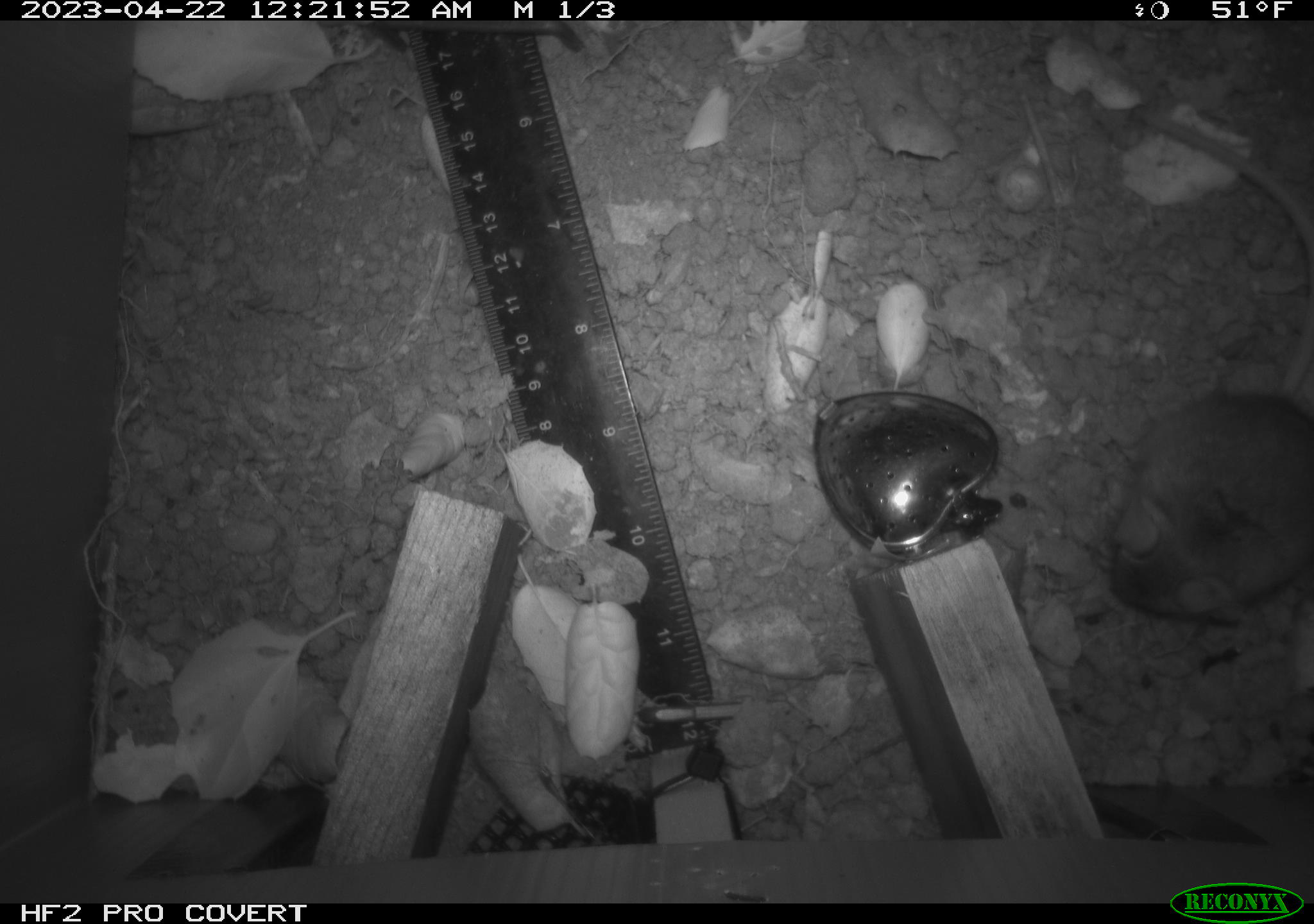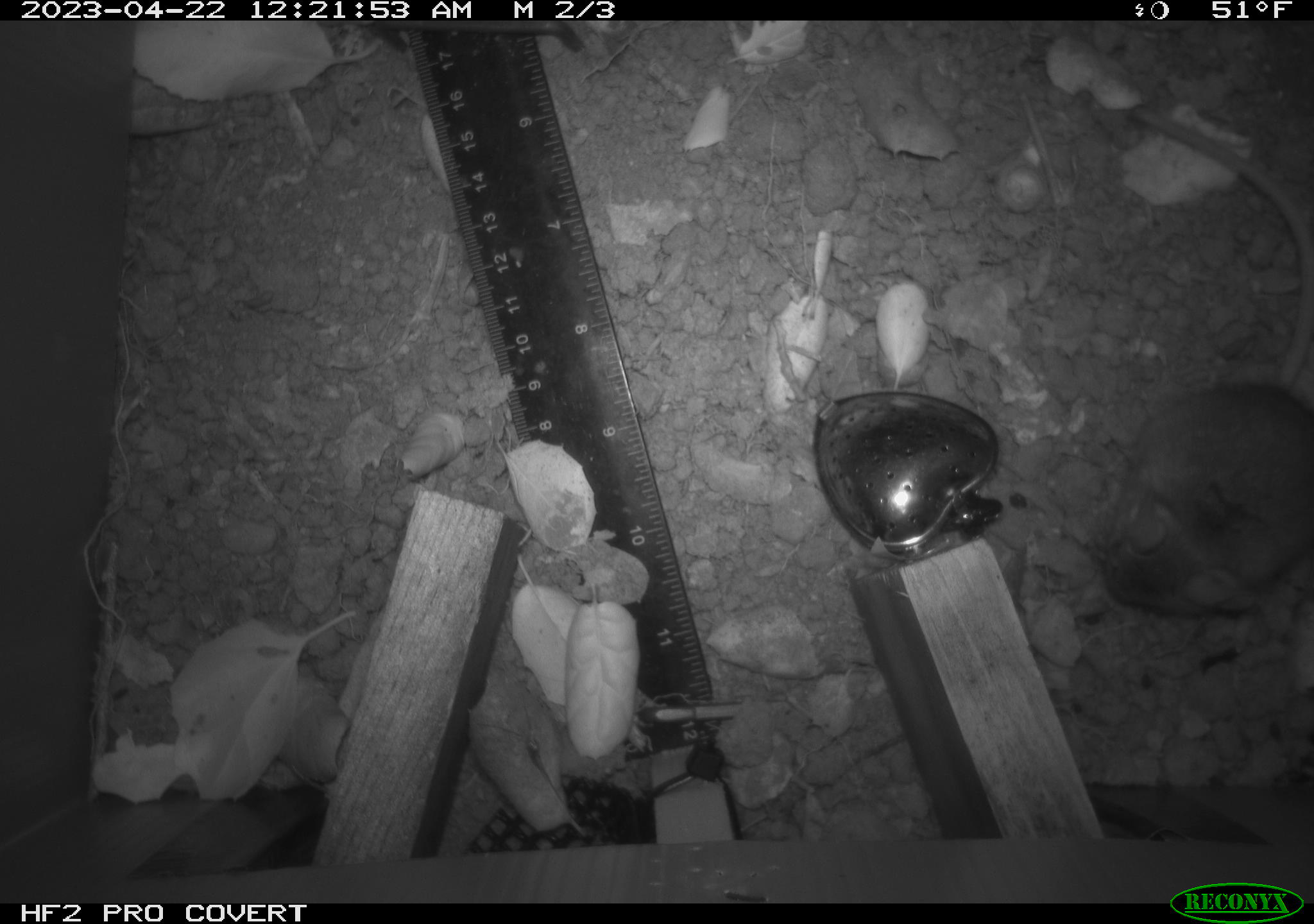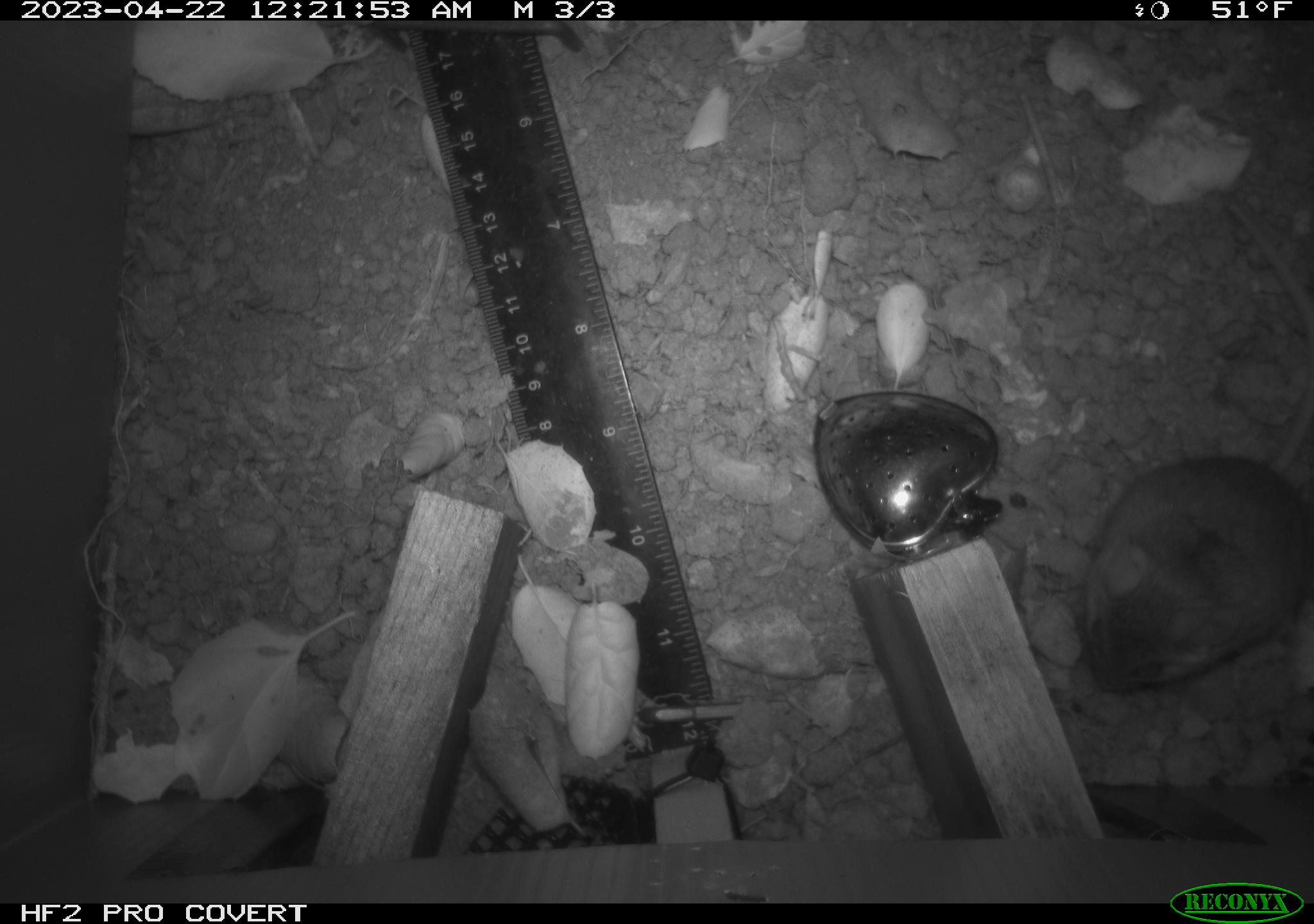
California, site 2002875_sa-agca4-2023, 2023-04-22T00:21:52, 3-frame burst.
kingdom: Animalia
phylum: Chordata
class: Mammalia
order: Rodentia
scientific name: Rodentia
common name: mouse species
Mouse species (Rodentia).